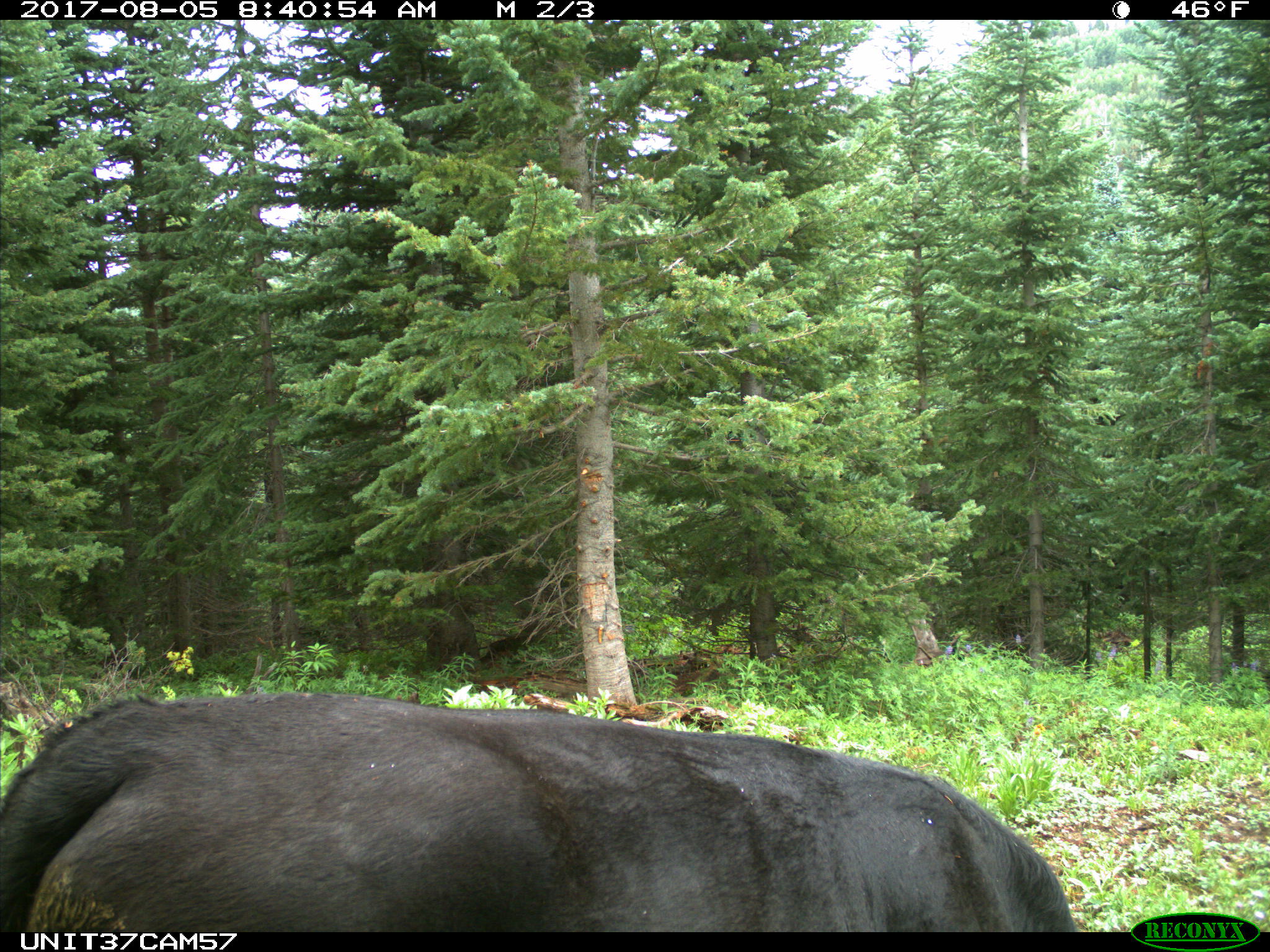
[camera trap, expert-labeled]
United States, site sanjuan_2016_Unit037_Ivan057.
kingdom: Animalia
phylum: Chordata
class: Mammalia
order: Artiodactyla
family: Bovidae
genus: Bos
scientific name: Bos taurus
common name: domestic cow